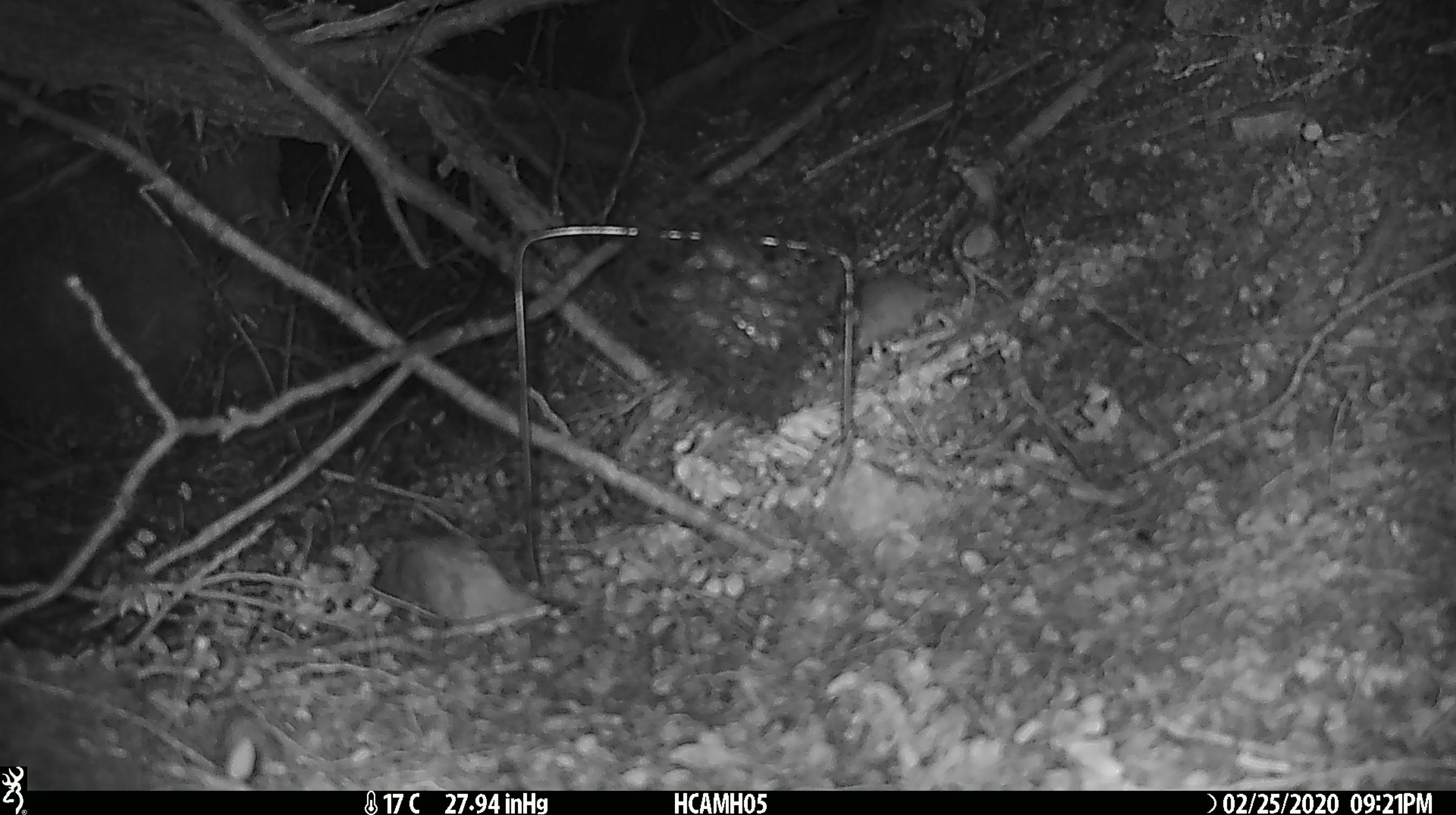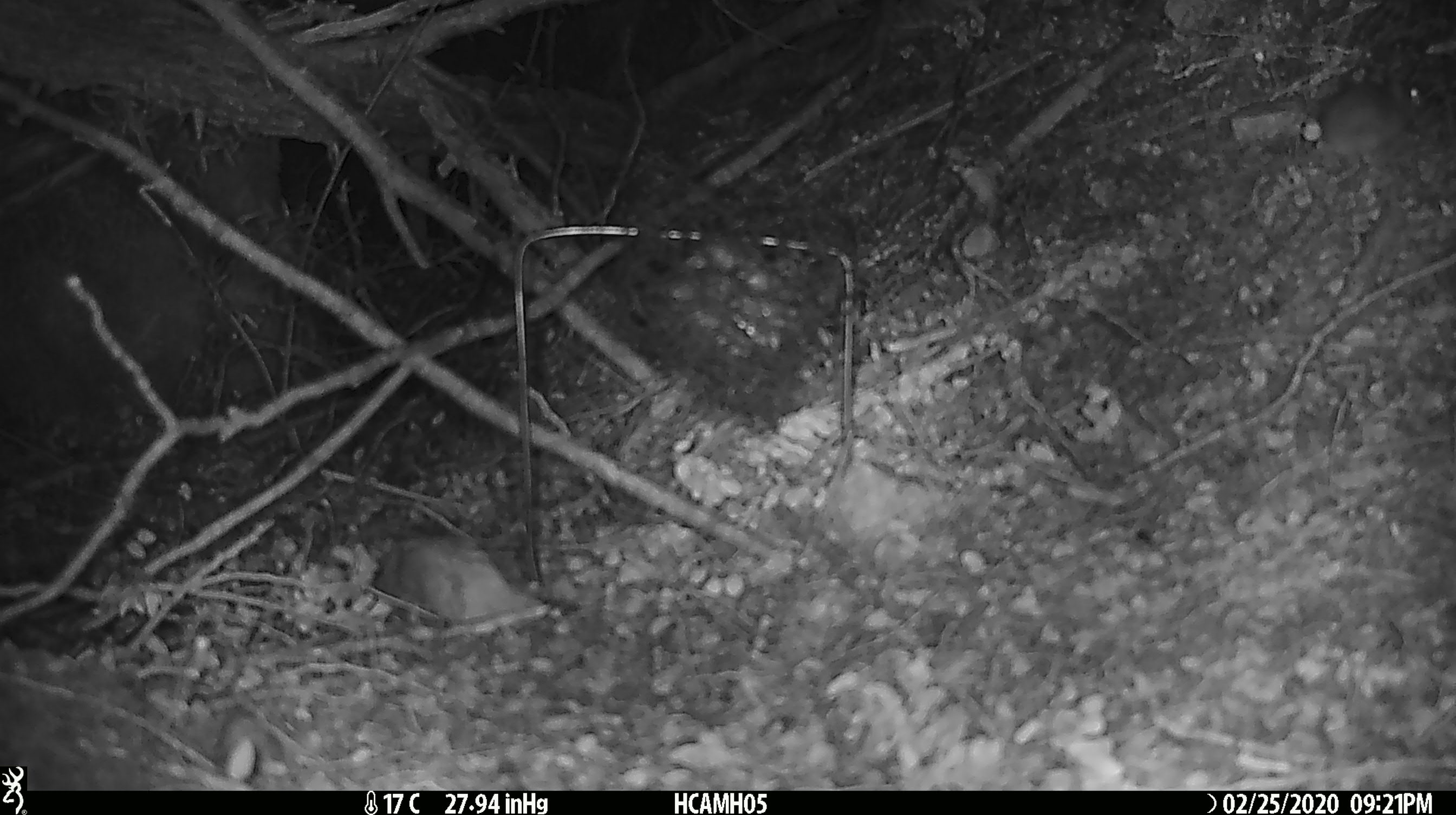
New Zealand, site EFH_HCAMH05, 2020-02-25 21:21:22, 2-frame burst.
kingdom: Animalia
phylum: Chordata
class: Mammalia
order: Rodentia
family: Muridae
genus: Mus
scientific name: Mus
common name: mouse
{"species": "mouse (Mus)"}